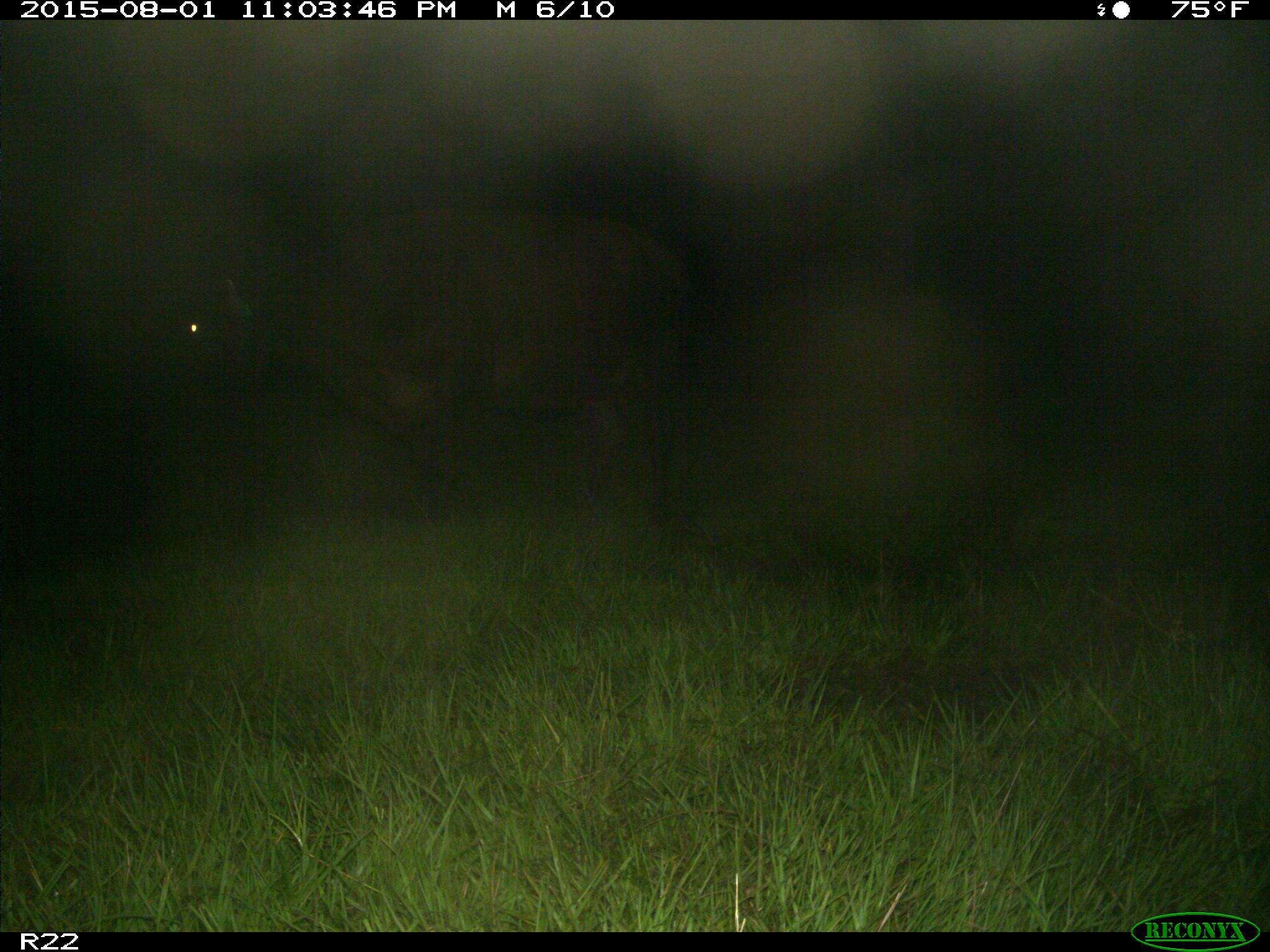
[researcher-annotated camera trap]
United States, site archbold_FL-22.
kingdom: Animalia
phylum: Chordata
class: Mammalia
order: Artiodactyla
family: Bovidae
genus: Bos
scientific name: Bos taurus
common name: domestic cow